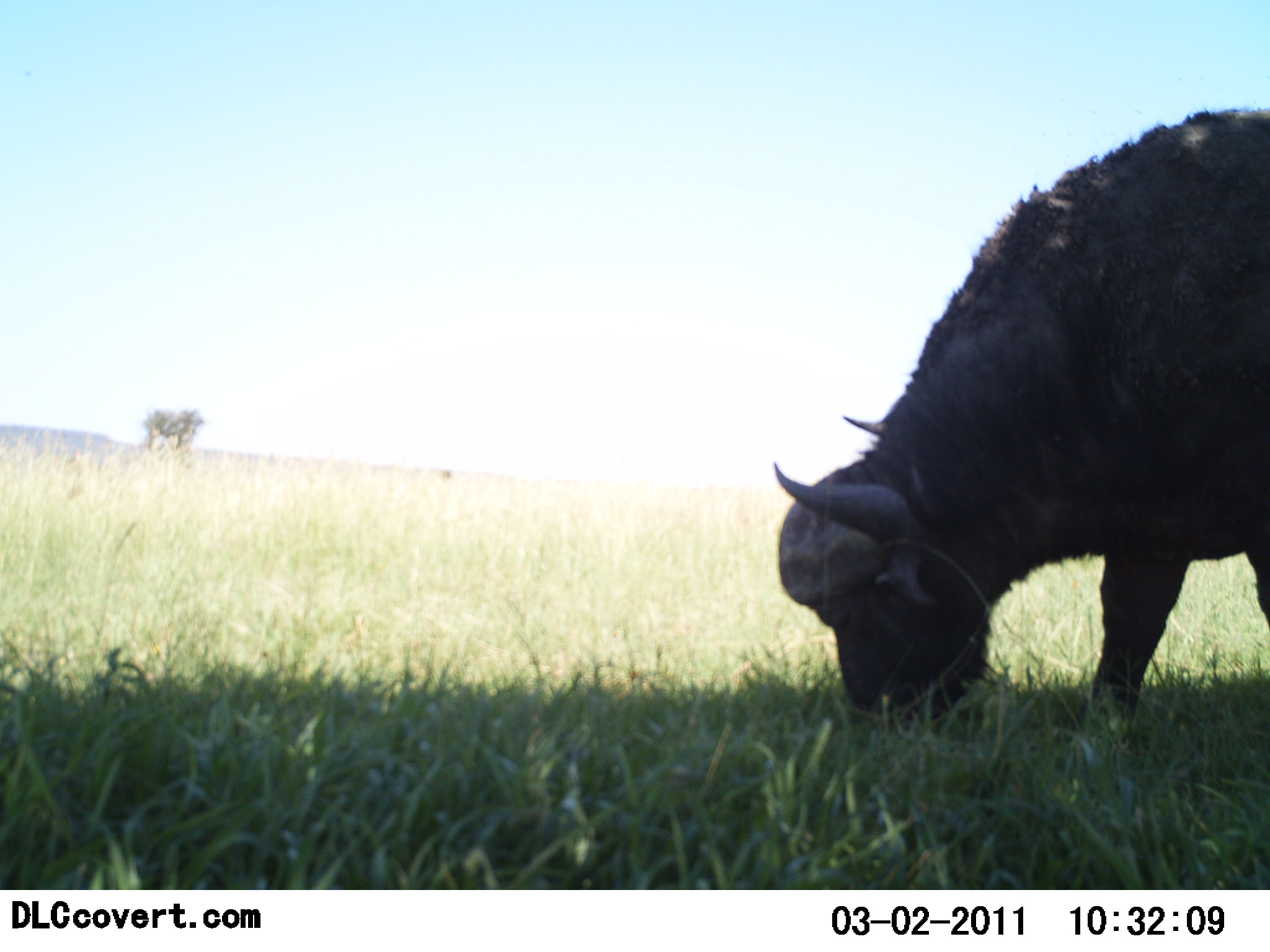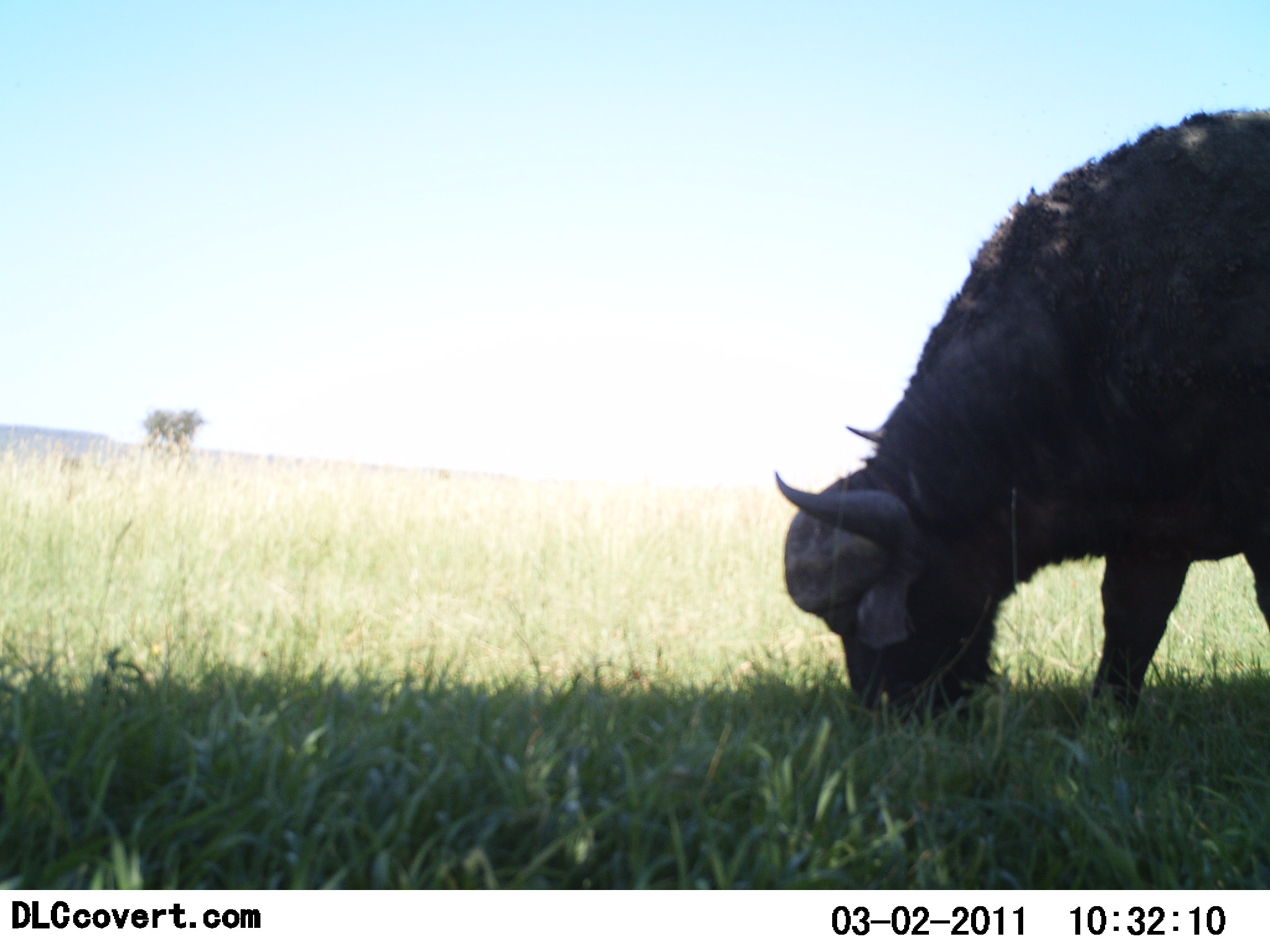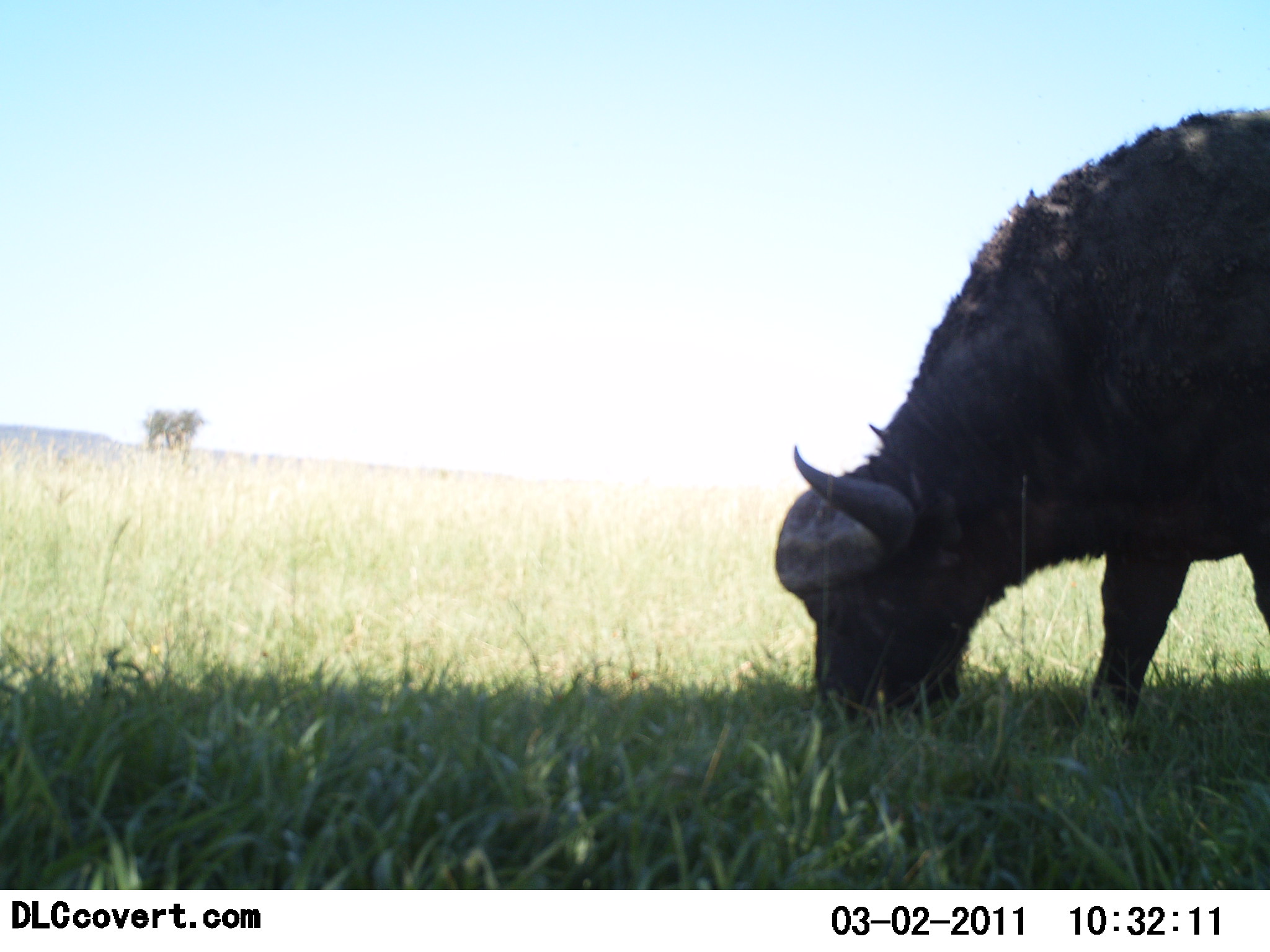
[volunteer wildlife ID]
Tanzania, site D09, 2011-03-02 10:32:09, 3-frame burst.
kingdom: Animalia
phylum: Chordata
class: Mammalia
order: Artiodactyla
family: Bovidae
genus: Syncerus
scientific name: Syncerus caffer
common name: cape buffalo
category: buffalo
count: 1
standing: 33%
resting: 0%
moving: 0%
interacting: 0%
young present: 0%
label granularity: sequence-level